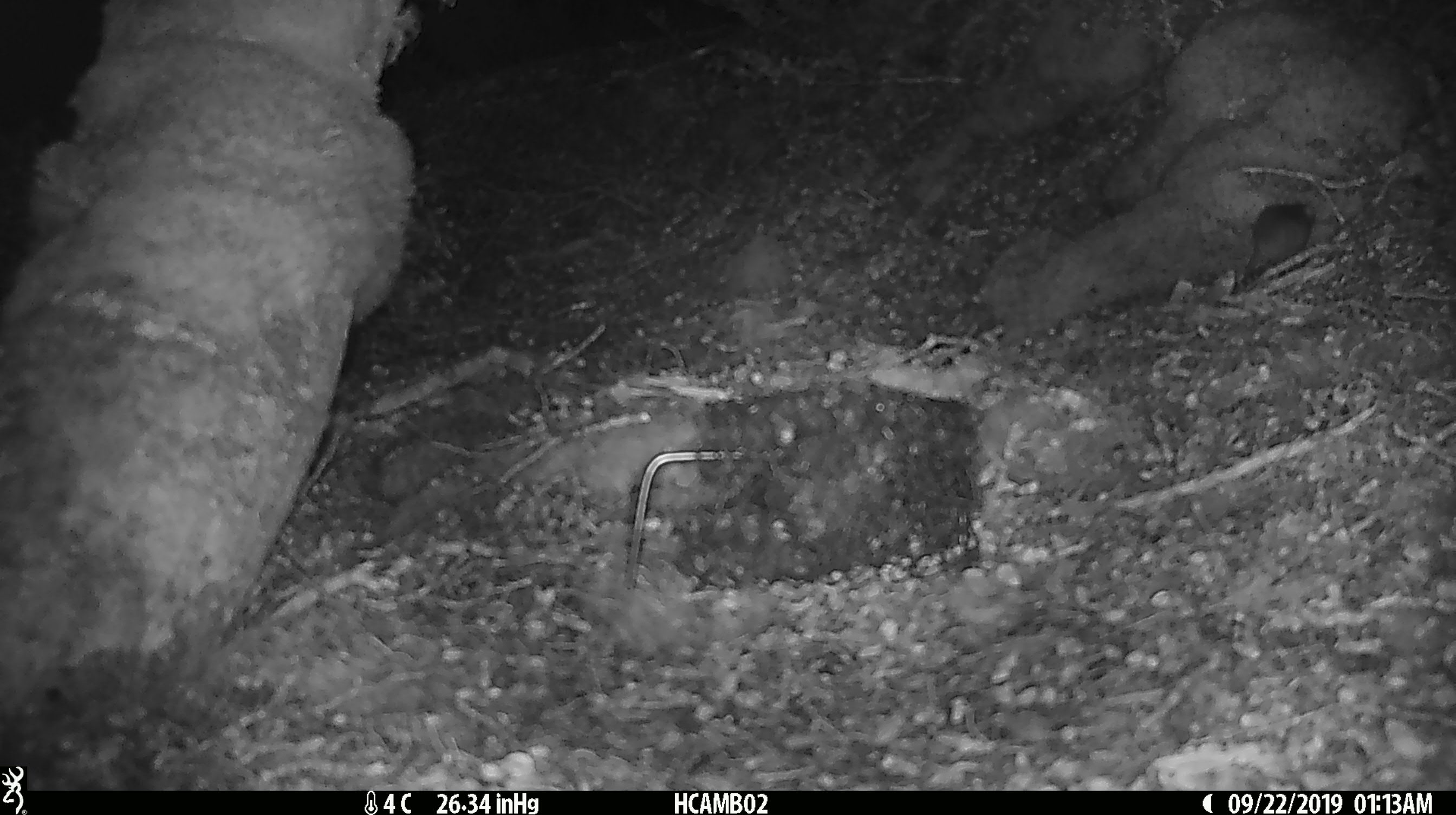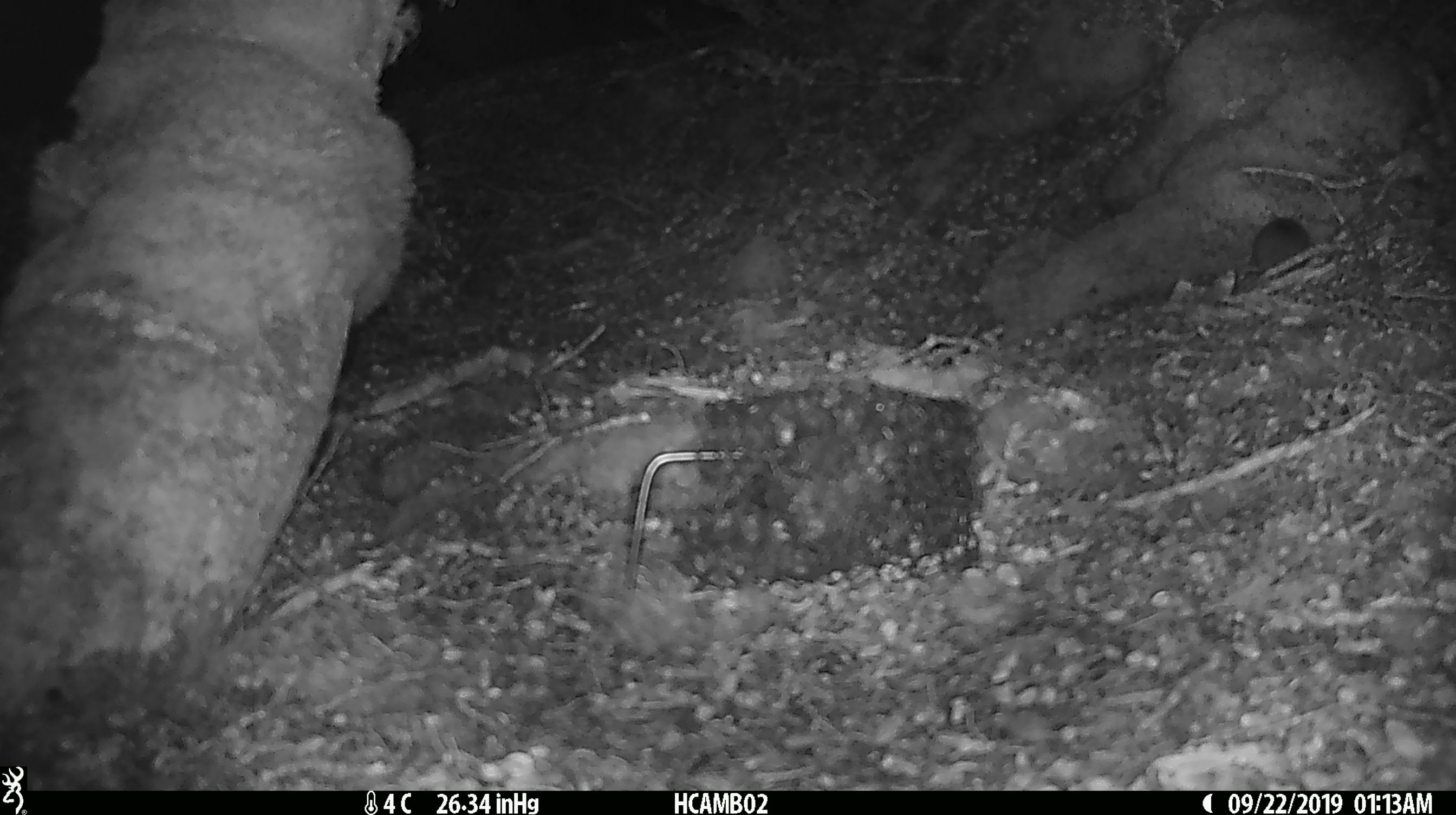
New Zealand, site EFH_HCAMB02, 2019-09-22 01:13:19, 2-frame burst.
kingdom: Animalia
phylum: Chordata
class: Mammalia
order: Rodentia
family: Muridae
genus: Mus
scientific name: Mus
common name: mouse